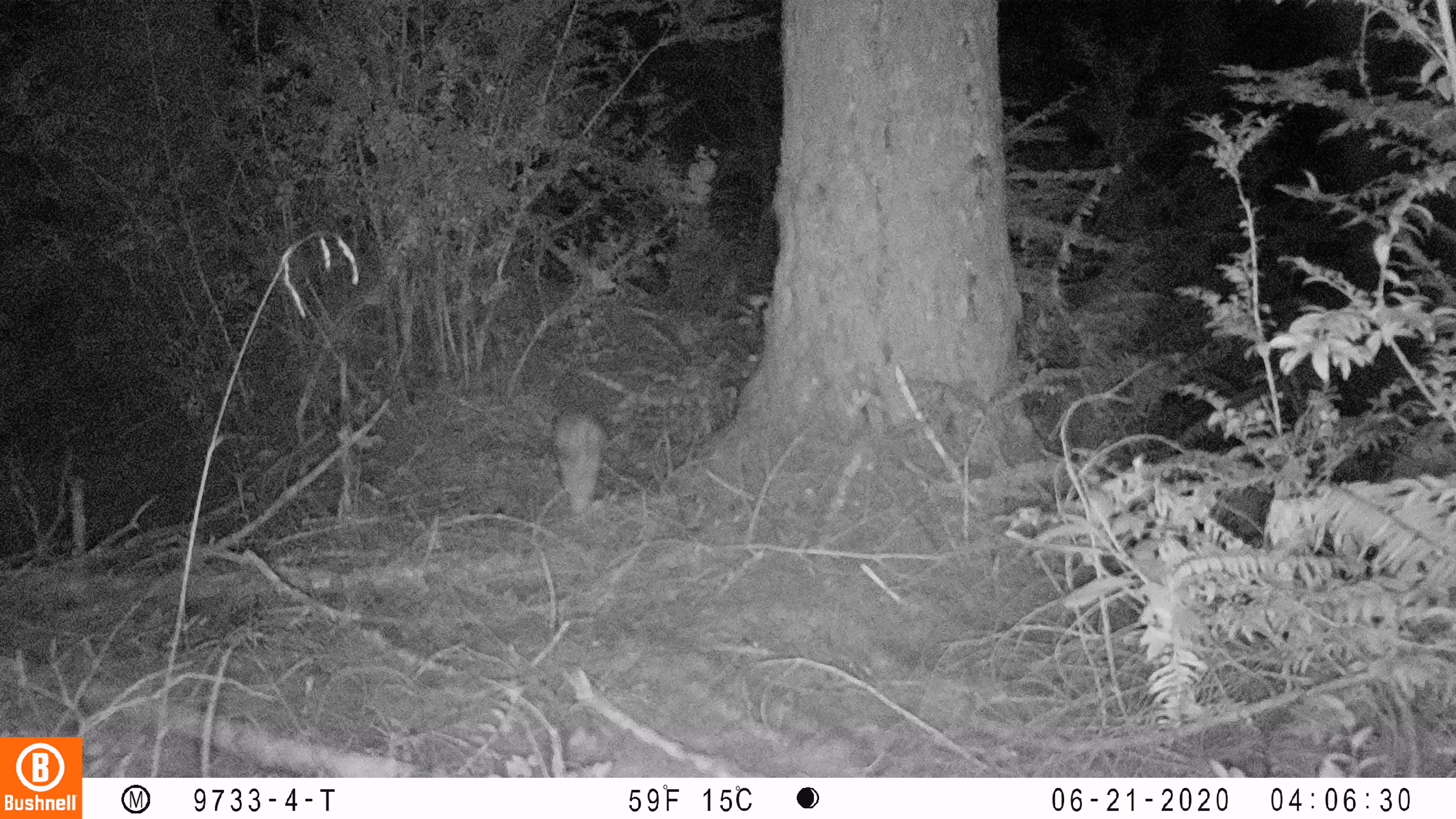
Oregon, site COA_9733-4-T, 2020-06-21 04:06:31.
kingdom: Animalia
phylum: Chordata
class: Mammalia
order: Lagomorpha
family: Leporidae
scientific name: Leporidae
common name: hares and rabbits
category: leporidae family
Leporidae family (hares and rabbits) (Leporidae).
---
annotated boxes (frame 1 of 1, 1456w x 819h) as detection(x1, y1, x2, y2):
leporidae family: detection(557, 412, 599, 513)